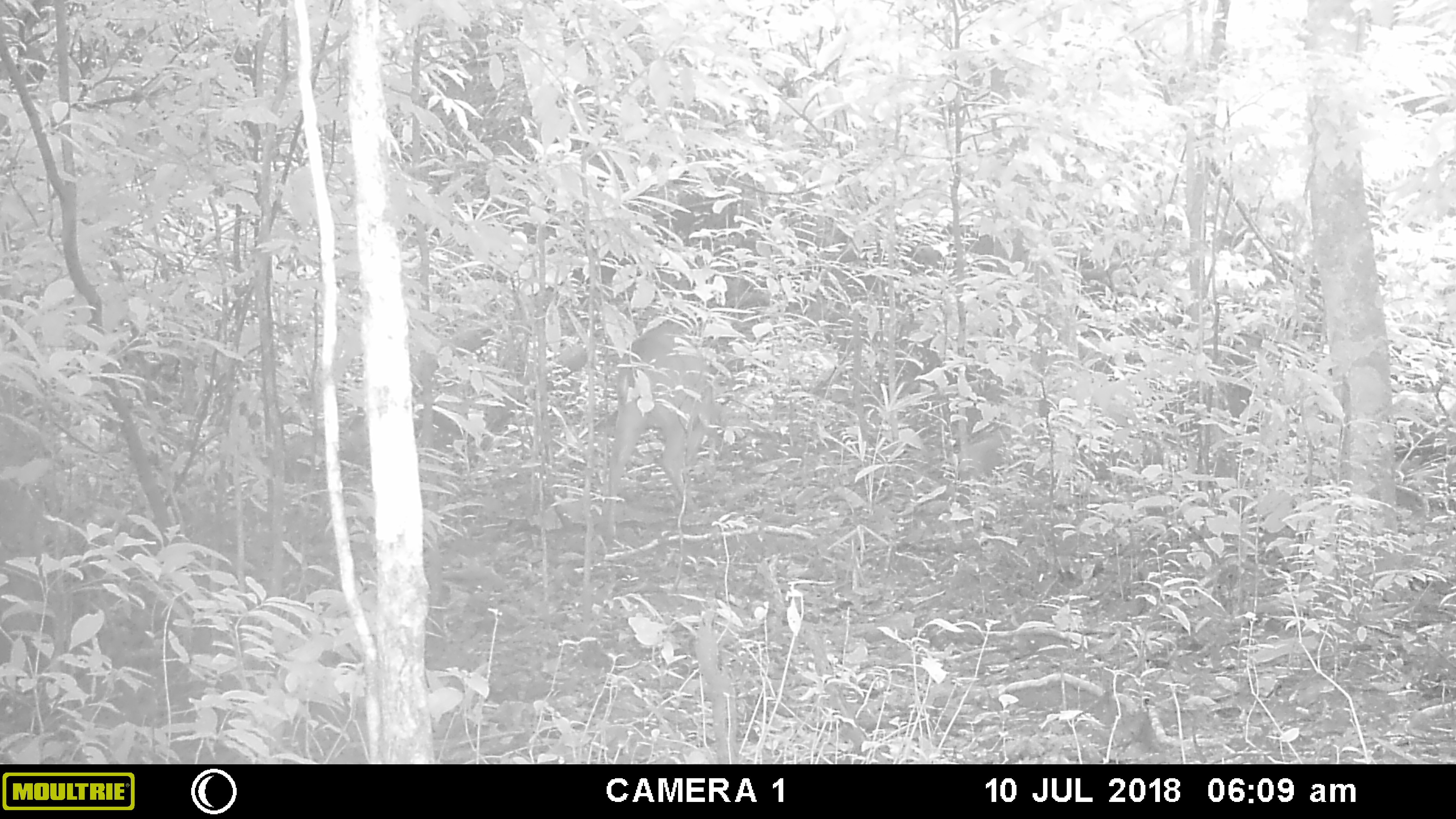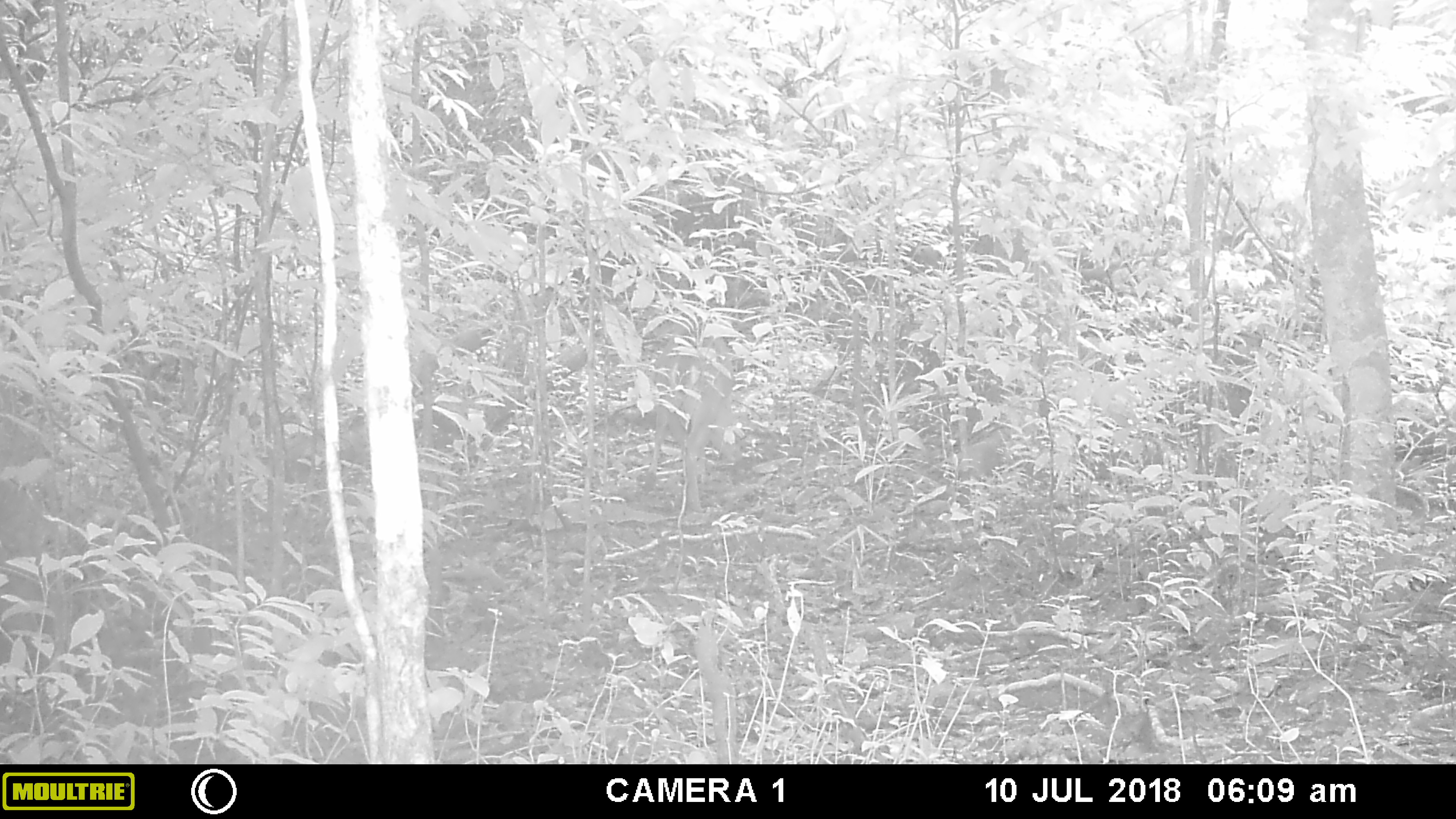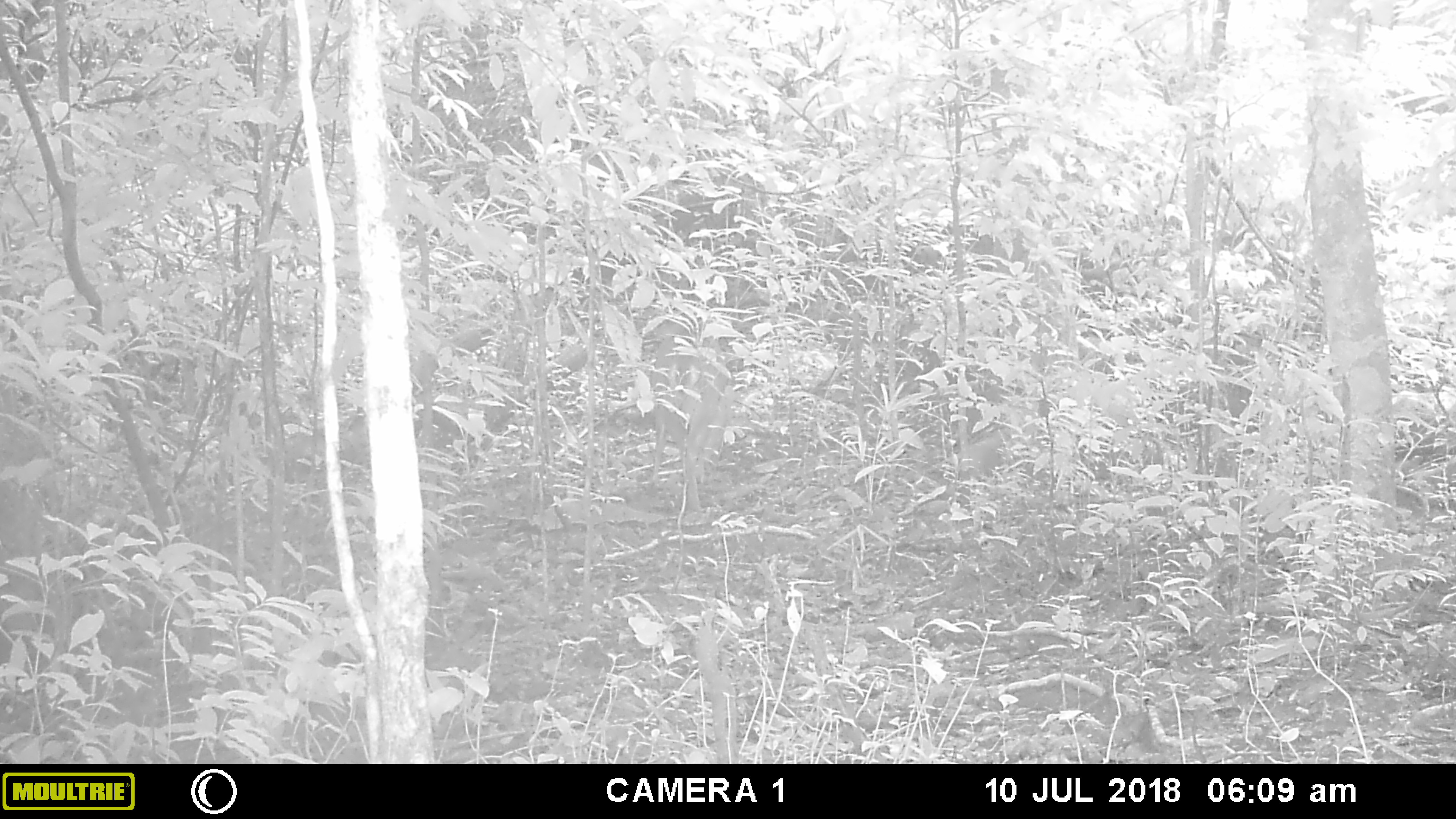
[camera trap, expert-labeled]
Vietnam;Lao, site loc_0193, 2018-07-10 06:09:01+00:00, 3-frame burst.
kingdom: Animalia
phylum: Chordata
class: Mammalia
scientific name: Laurasiatheria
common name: ungulate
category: unidentified ungulates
Unidentified ungulates (ungulate) (Laurasiatheria). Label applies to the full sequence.